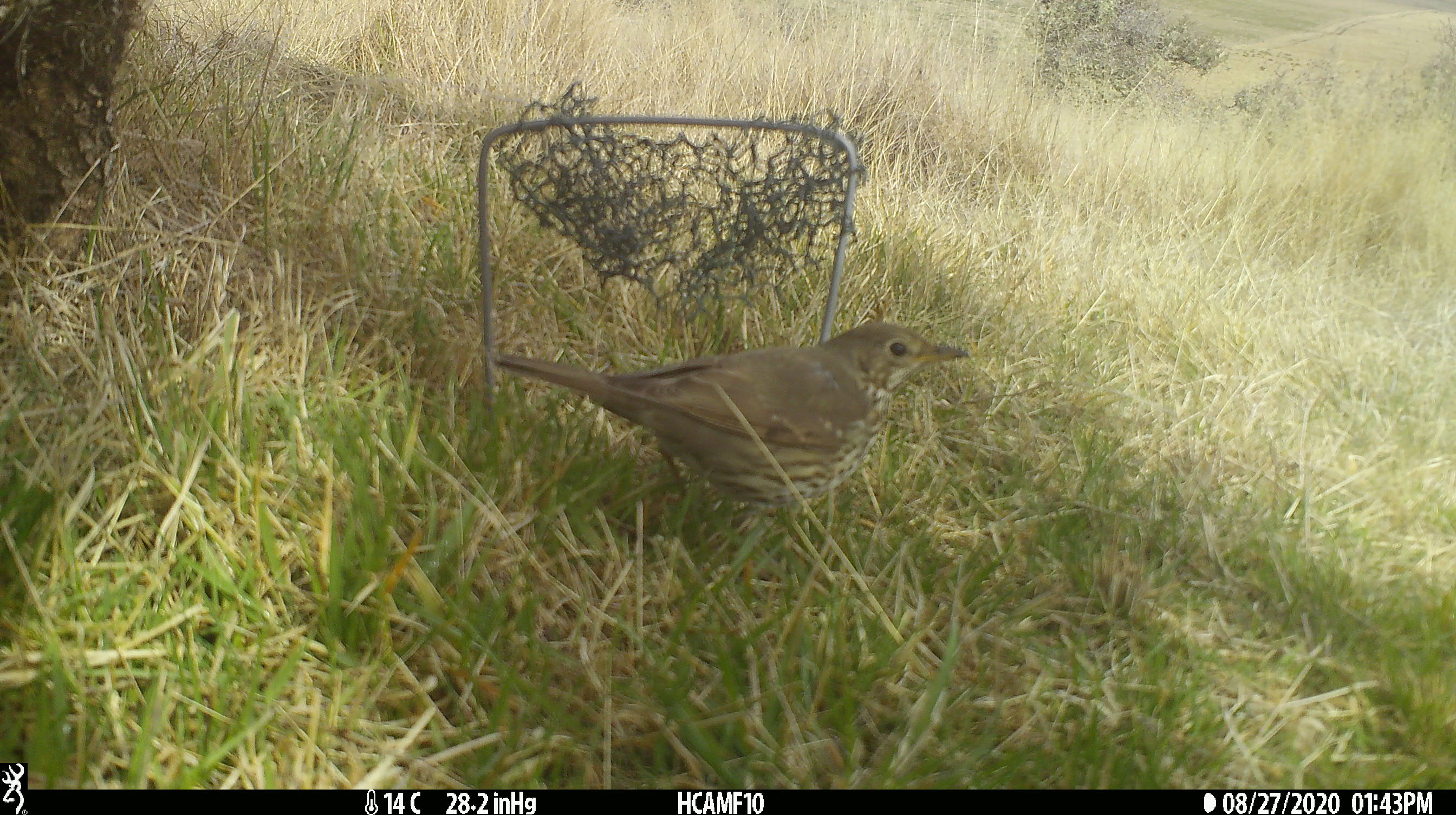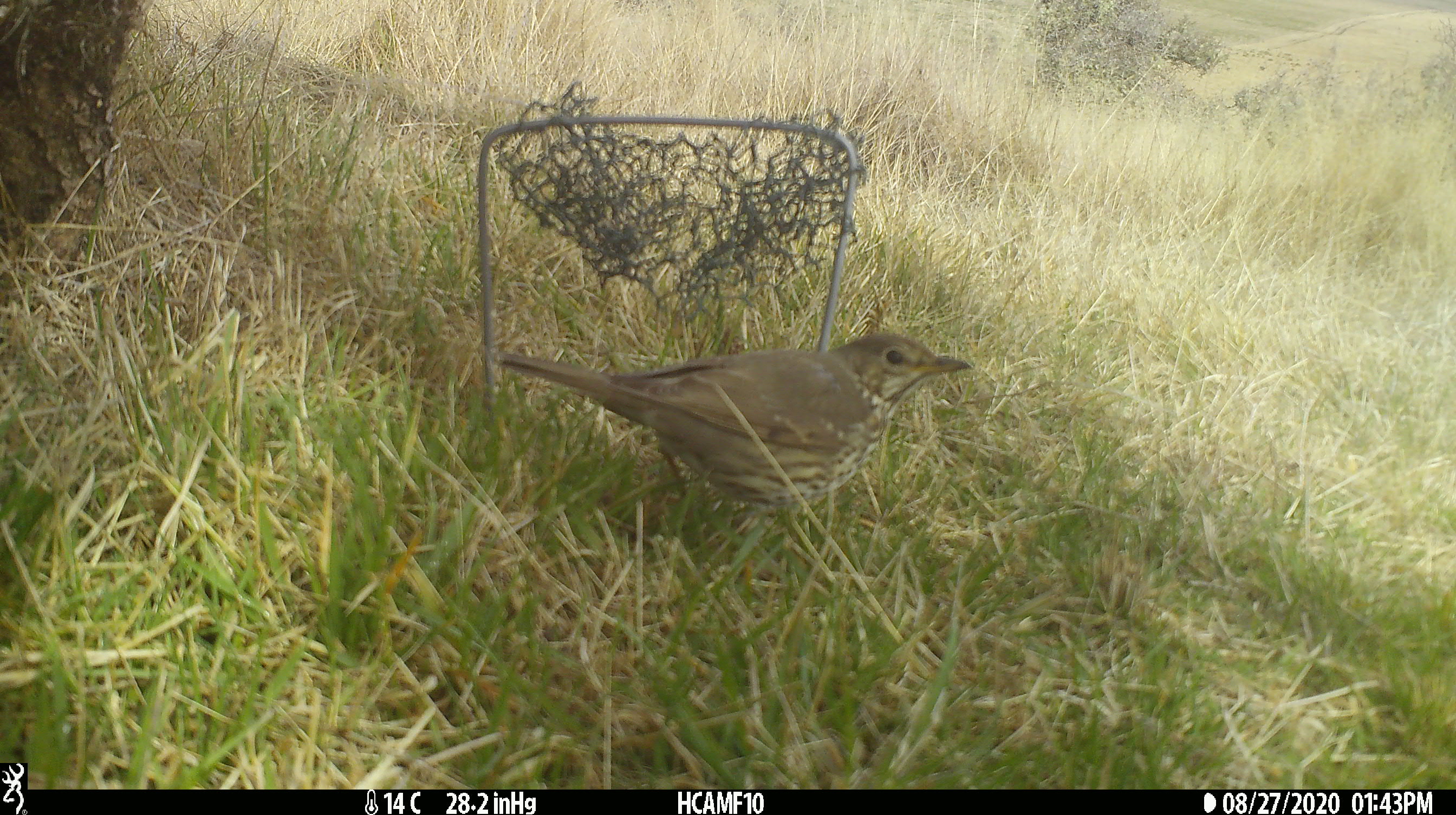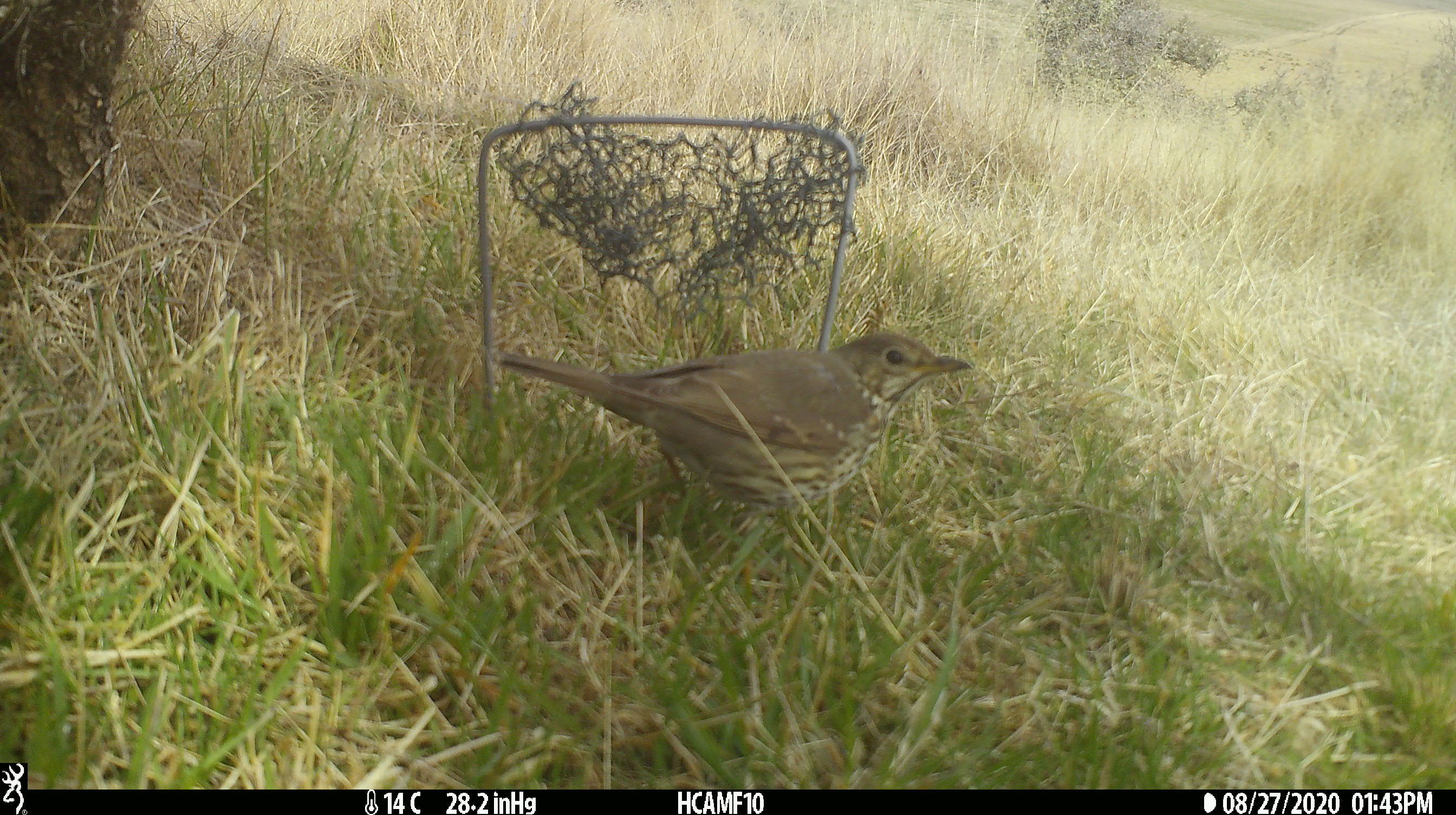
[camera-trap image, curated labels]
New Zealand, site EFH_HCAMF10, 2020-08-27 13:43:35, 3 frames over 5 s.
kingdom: Animalia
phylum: Chordata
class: Aves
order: Passeriformes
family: Turdidae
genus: Turdus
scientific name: Turdus philomelos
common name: song thrush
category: thrush